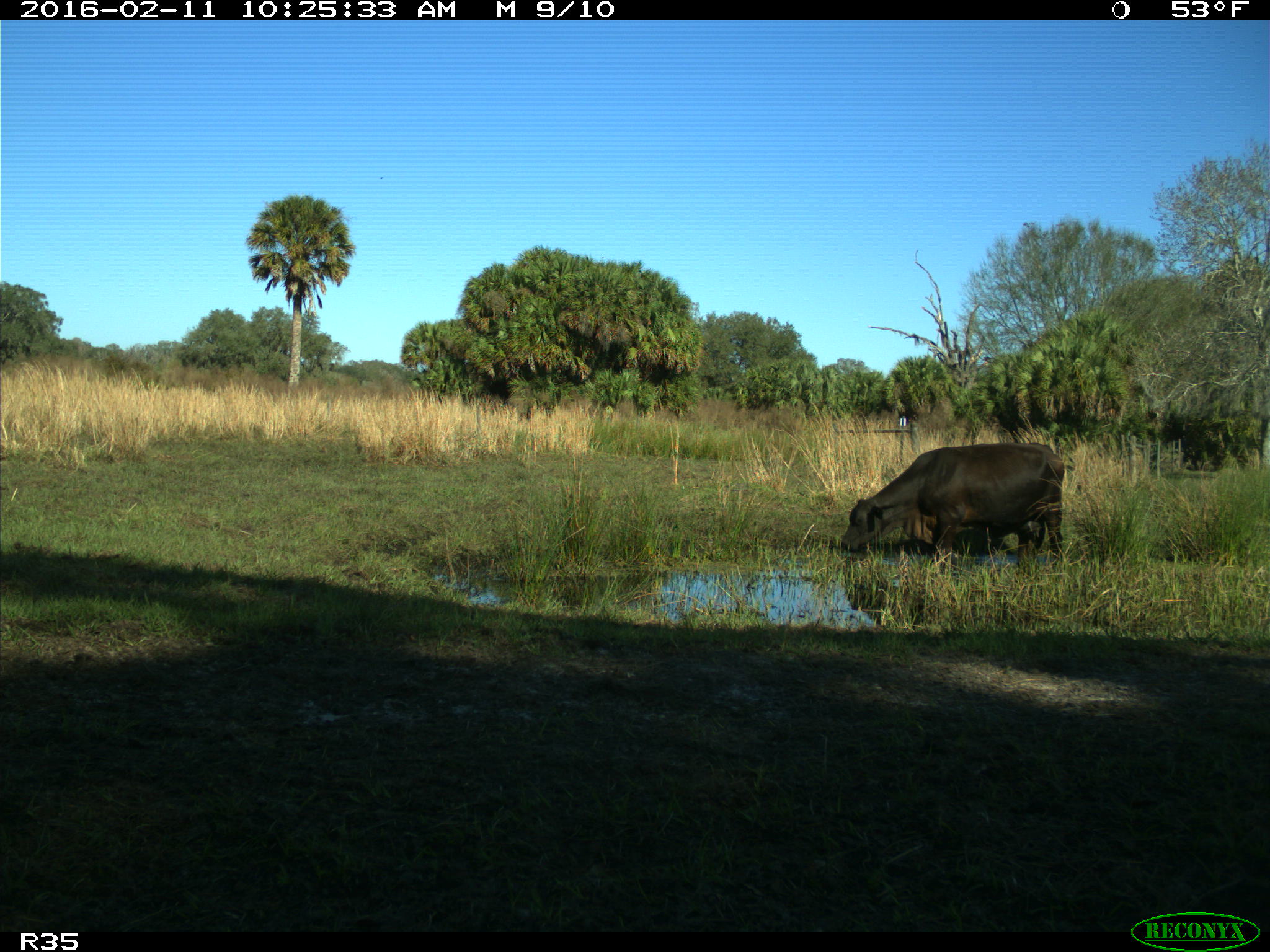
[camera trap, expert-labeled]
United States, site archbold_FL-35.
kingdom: Animalia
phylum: Chordata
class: Mammalia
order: Artiodactyla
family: Bovidae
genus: Bos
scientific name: Bos taurus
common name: domestic cow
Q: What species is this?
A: Bos taurus (domestic cow).